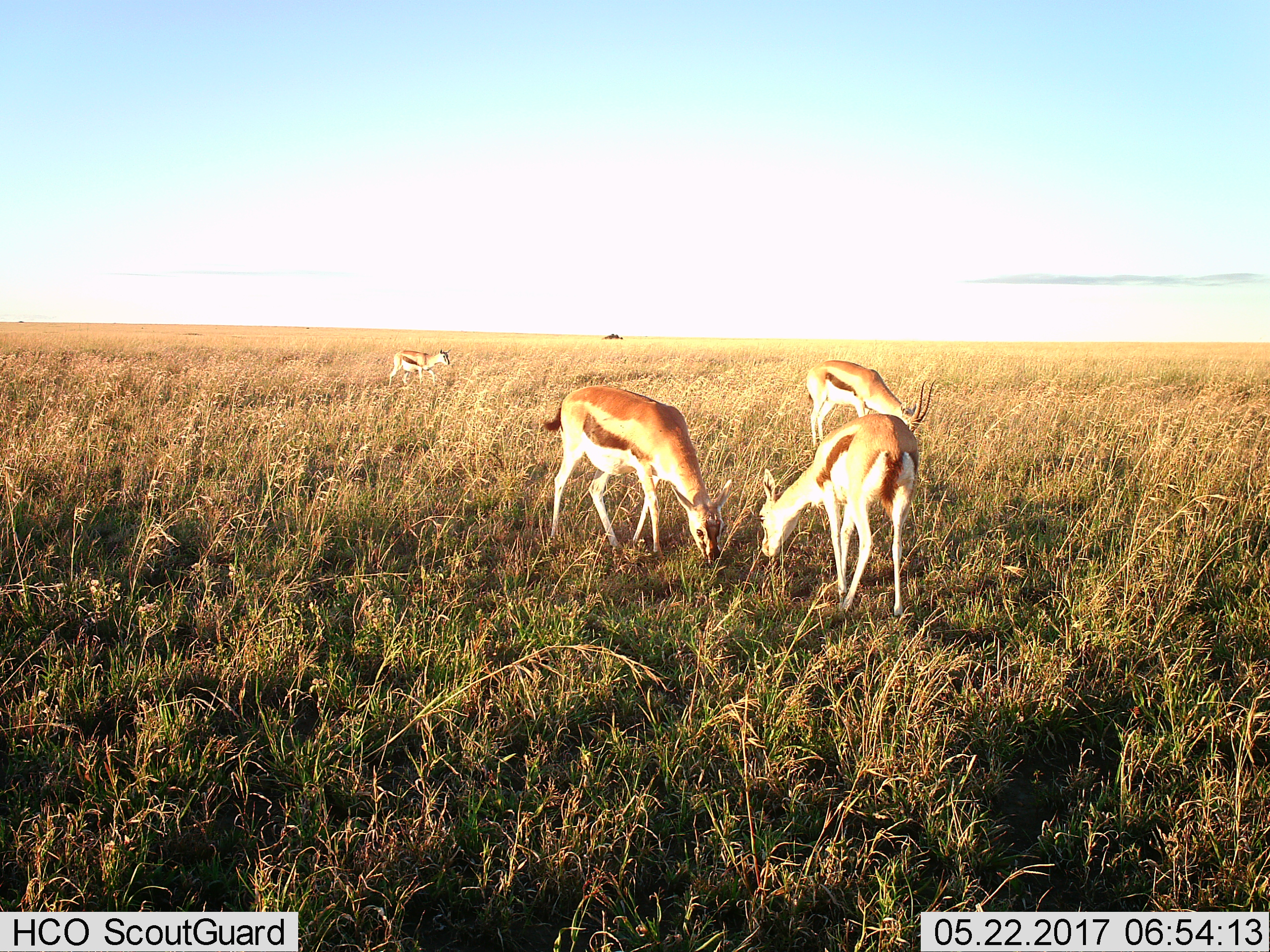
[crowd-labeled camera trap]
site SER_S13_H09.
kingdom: Animalia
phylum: Chordata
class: Mammalia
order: Artiodactyla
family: Bovidae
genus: Eudorcas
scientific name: Eudorcas thomsonii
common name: thomson's gazelle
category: gazellethomsons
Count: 4.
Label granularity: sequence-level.